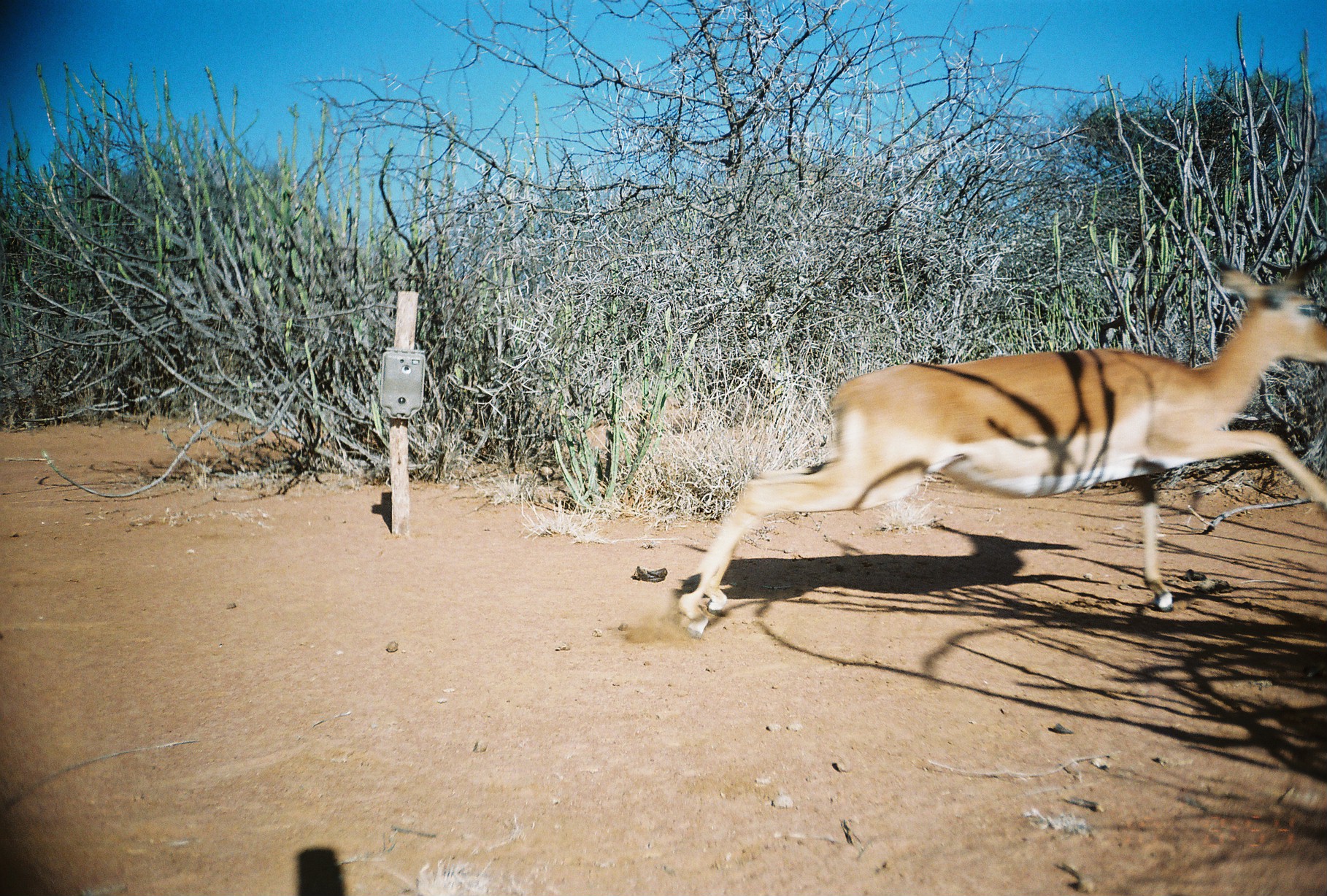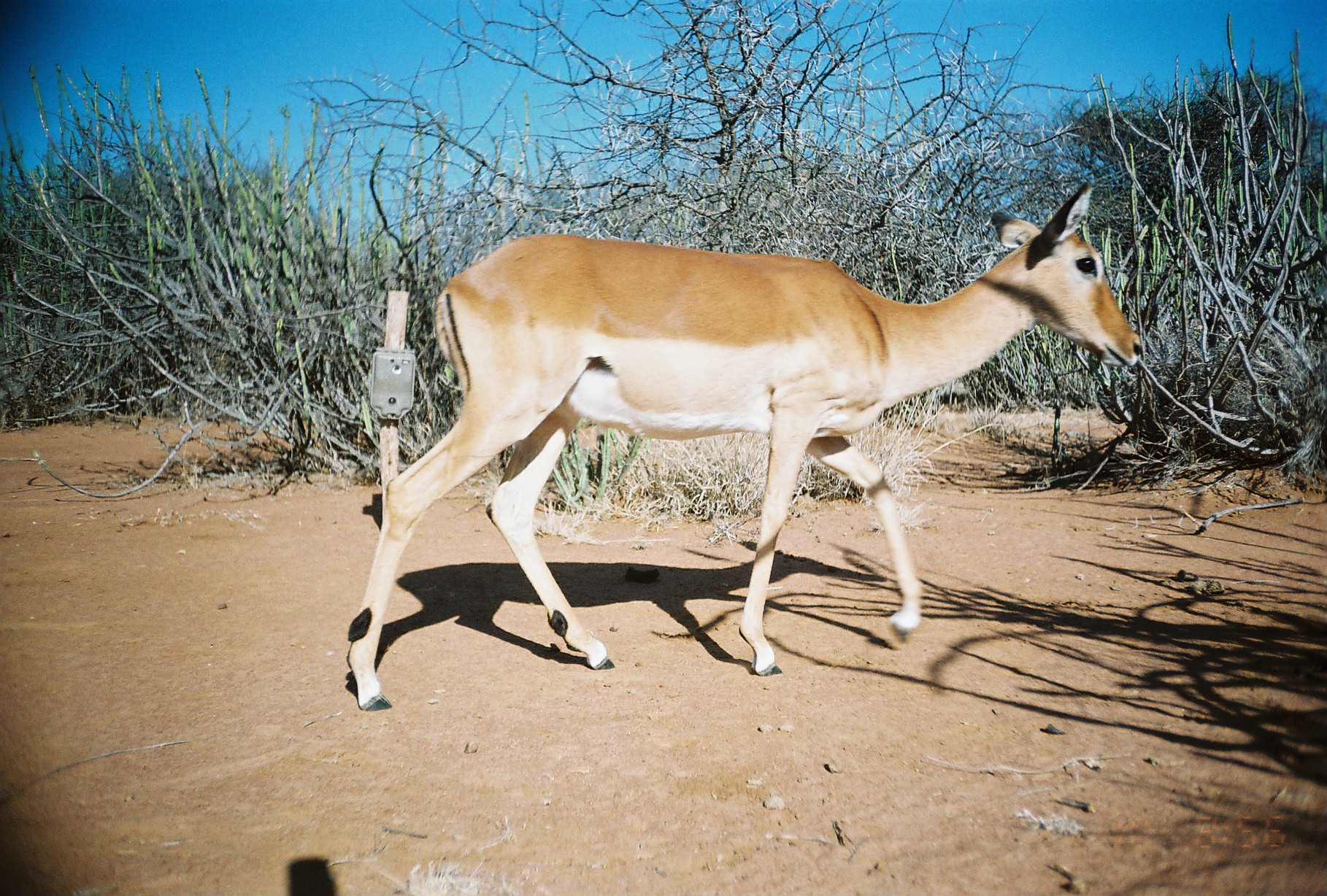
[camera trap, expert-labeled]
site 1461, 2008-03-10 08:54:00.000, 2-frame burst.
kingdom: Animalia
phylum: Chordata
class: Mammalia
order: Artiodactyla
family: Bovidae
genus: Aepyceros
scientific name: Aepyceros melampus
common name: impala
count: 1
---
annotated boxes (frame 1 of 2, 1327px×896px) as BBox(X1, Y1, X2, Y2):
aepyceros melampus: BBox(677, 250, 1327, 639)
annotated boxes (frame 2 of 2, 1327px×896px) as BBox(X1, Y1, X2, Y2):
aepyceros melampus: BBox(345, 179, 1142, 711)